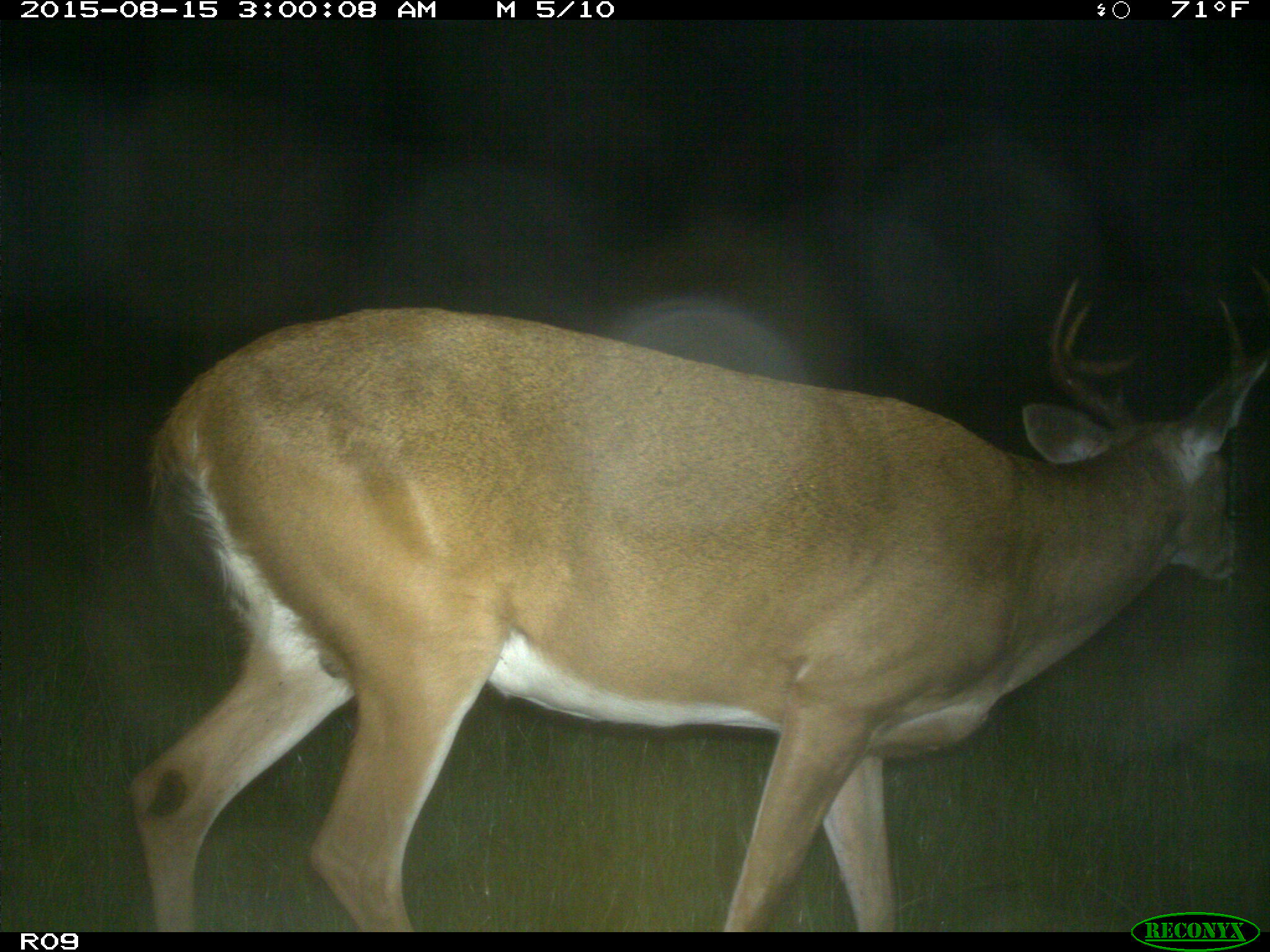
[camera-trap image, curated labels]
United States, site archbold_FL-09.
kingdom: Animalia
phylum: Chordata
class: Mammalia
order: Artiodactyla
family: Cervidae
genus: Odocoileus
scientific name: Odocoileus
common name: deer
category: unidentified deer